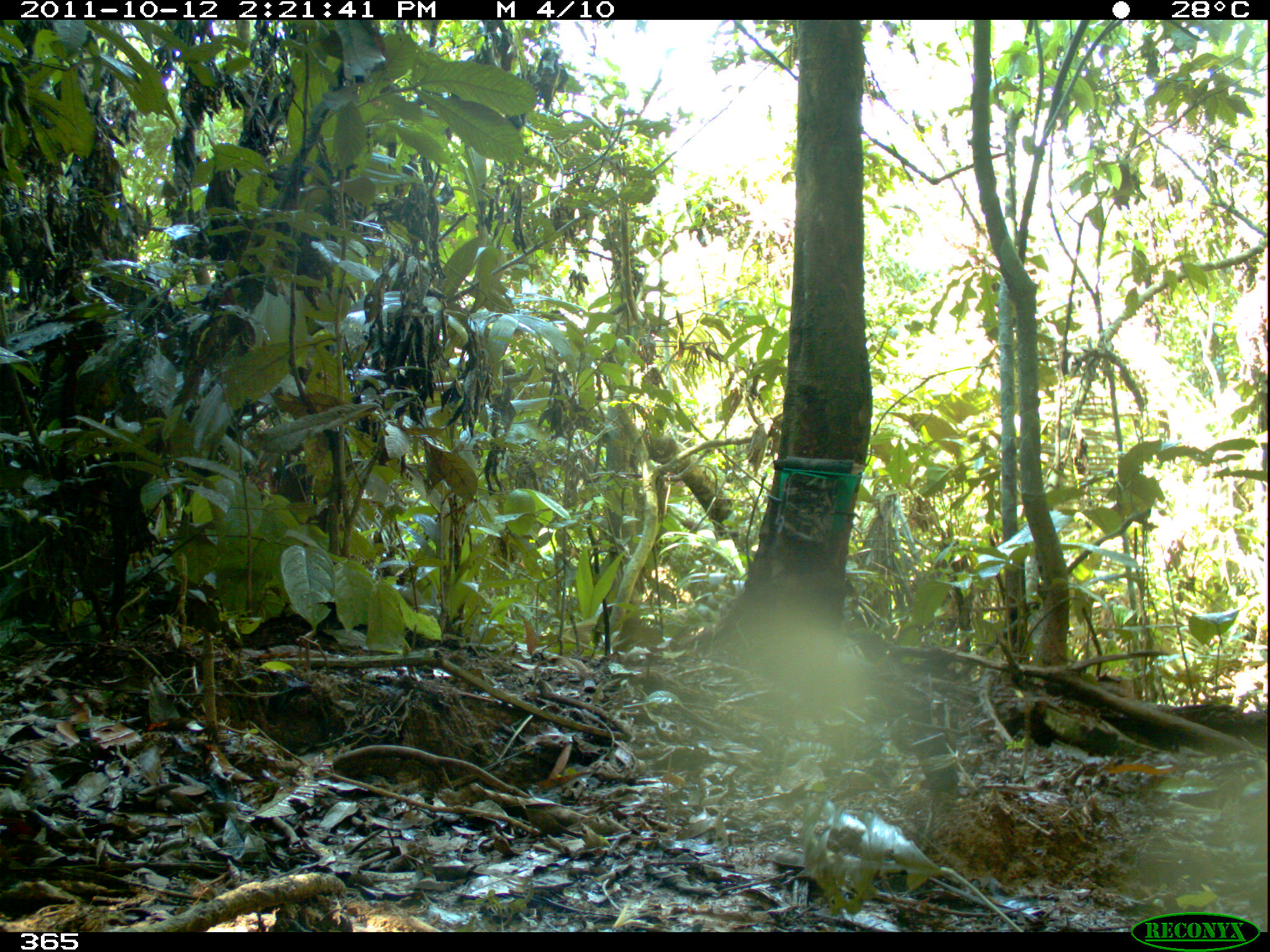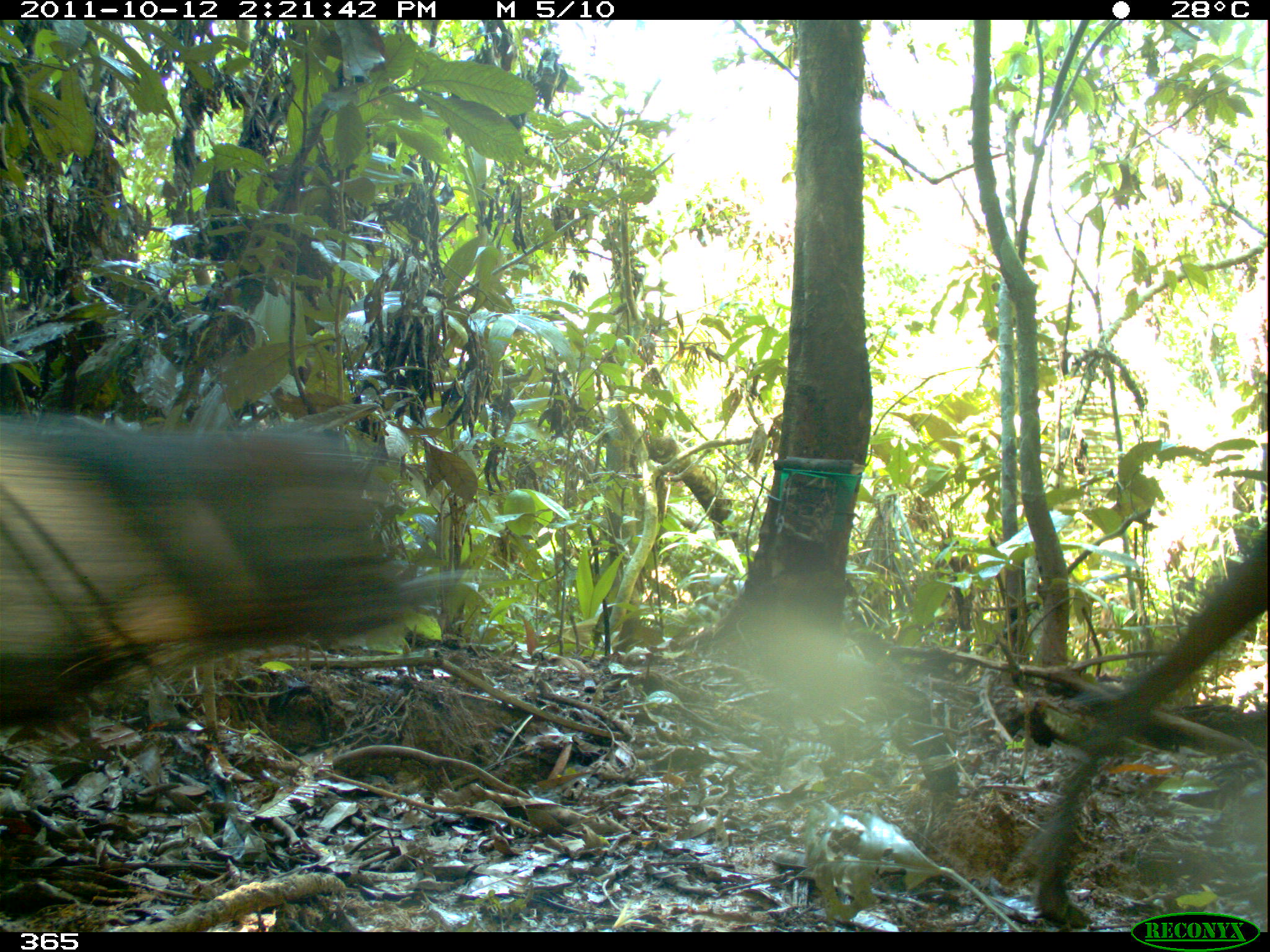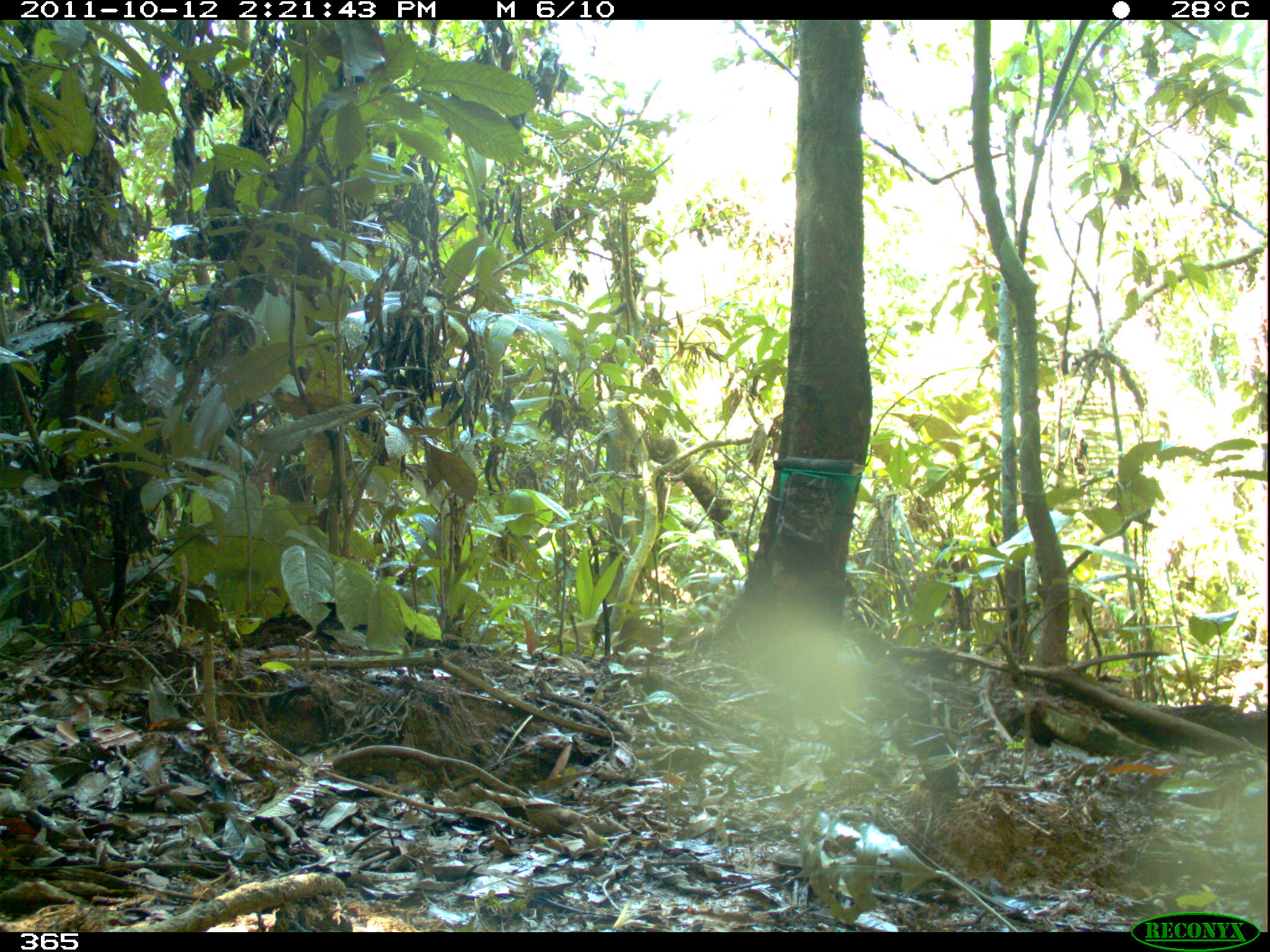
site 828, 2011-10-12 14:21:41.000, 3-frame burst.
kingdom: Animalia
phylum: Chordata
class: Mammalia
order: Artiodactyla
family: Tayassuidae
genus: Tayassu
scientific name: Tayassu pecari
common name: white-lipped peccary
Tayassu pecari (white-lipped peccary).